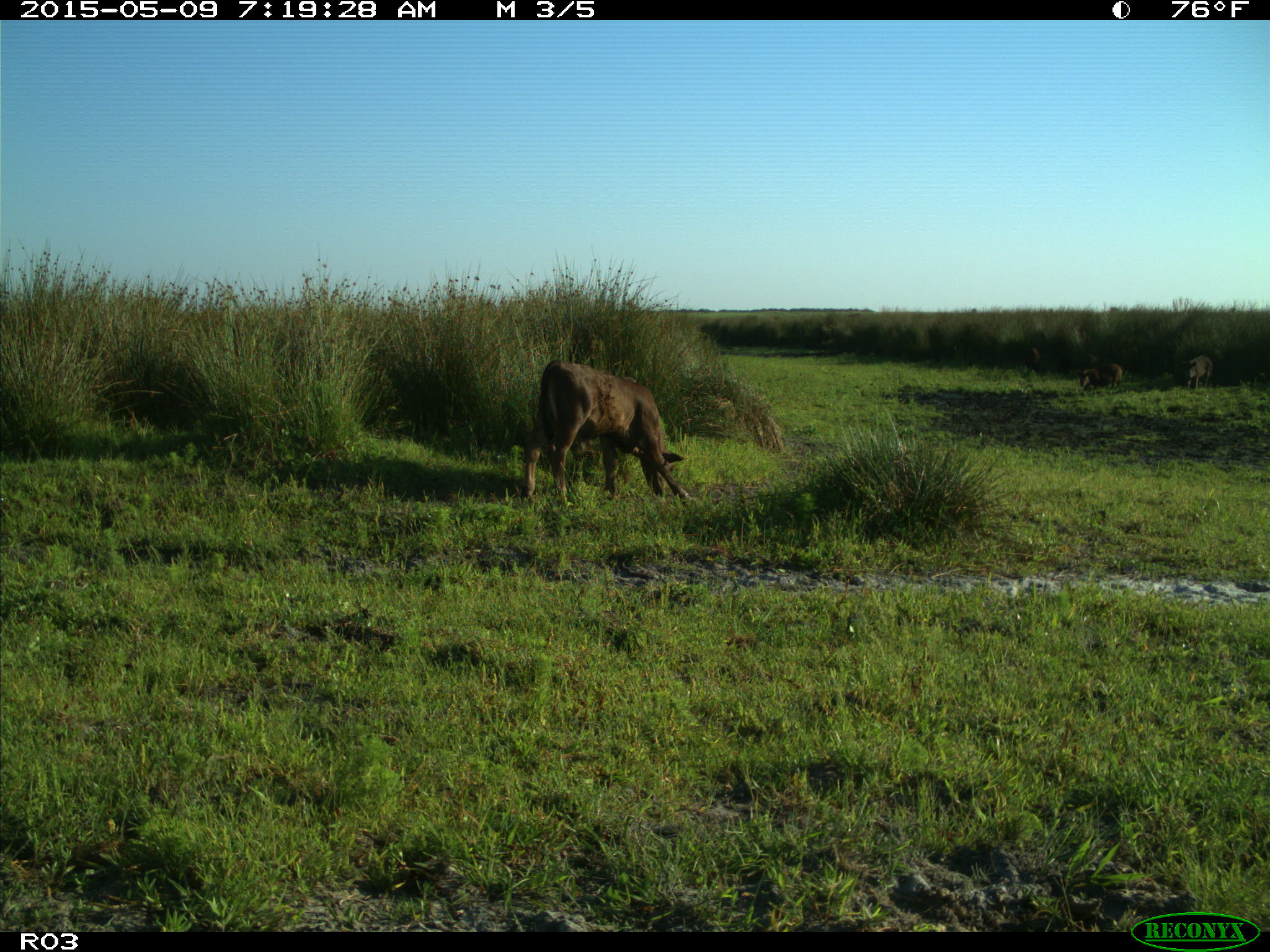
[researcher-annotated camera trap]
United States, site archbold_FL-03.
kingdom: Animalia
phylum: Chordata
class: Mammalia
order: Artiodactyla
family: Bovidae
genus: Bos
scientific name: Bos taurus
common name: domestic cow